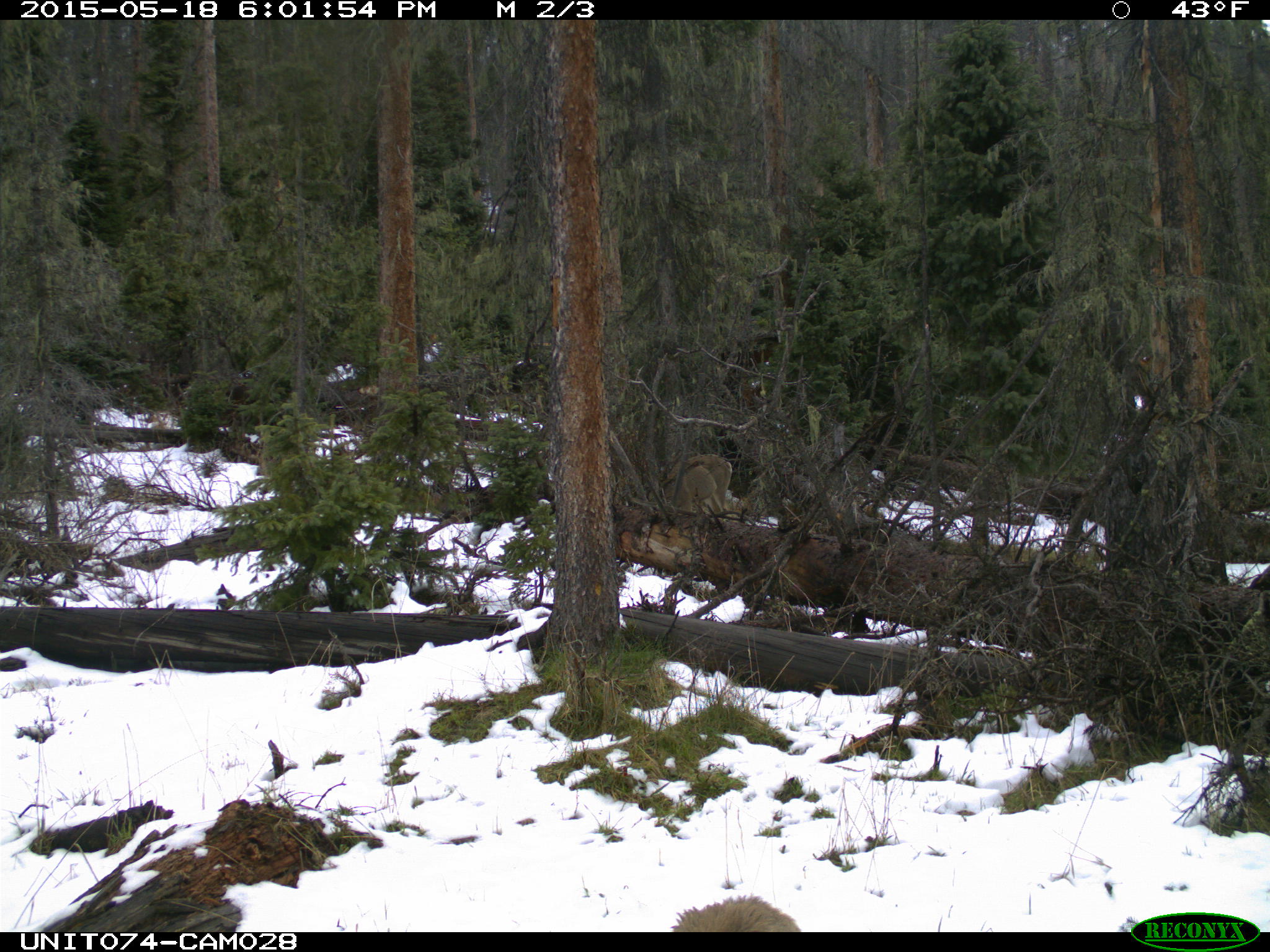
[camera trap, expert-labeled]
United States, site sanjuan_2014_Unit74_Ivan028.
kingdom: Animalia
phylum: Chordata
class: Mammalia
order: Artiodactyla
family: Cervidae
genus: Odocoileus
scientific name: Odocoileus hemionus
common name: mule deer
Odocoileus hemionus (mule deer).